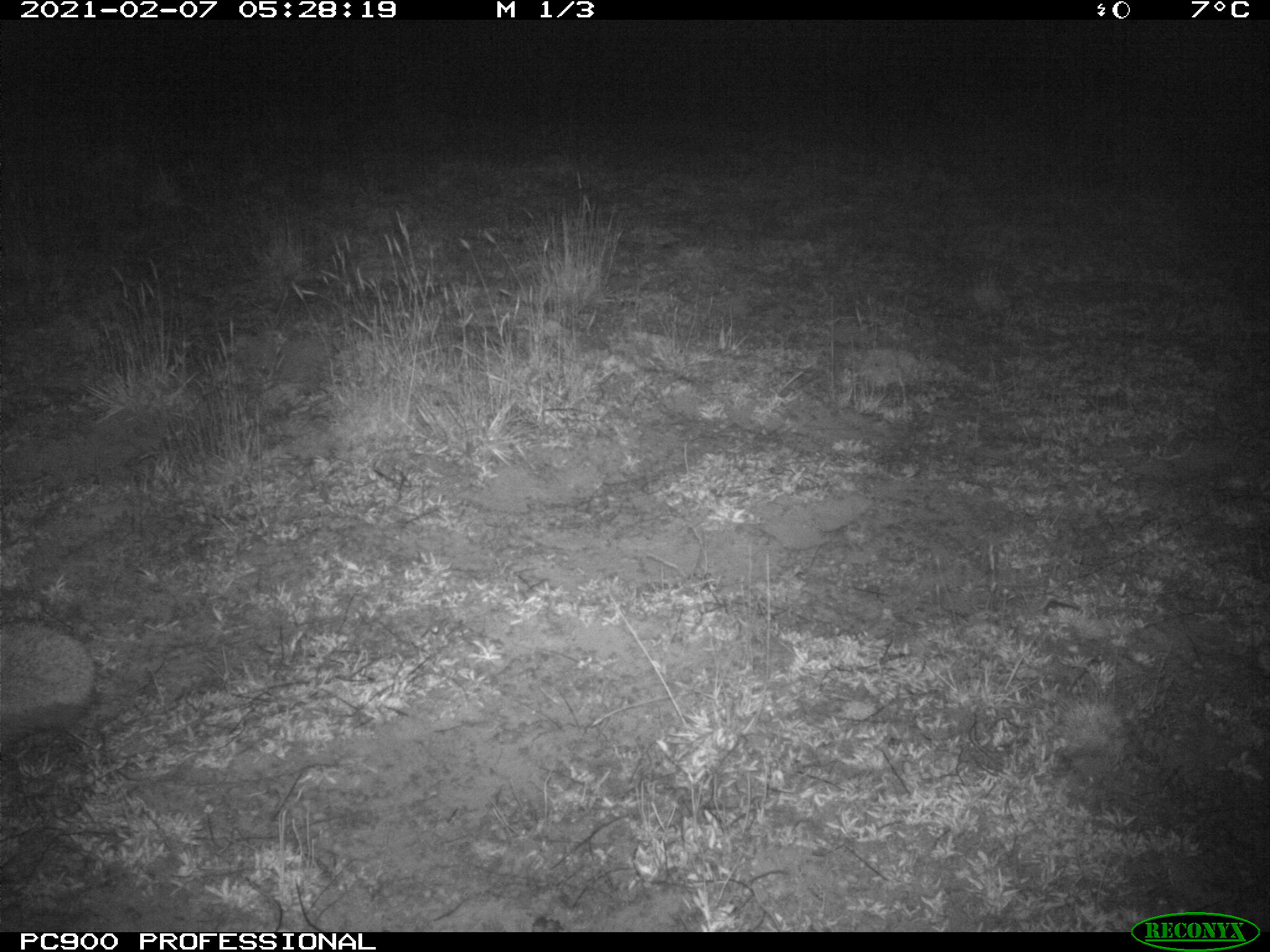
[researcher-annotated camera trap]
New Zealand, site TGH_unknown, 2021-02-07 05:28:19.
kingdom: Animalia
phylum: Chordata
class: Mammalia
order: Eulipotyphla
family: Erinaceidae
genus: Erinaceus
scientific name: Erinaceus europaeus europaeus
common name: european hedgehog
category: hedgehog